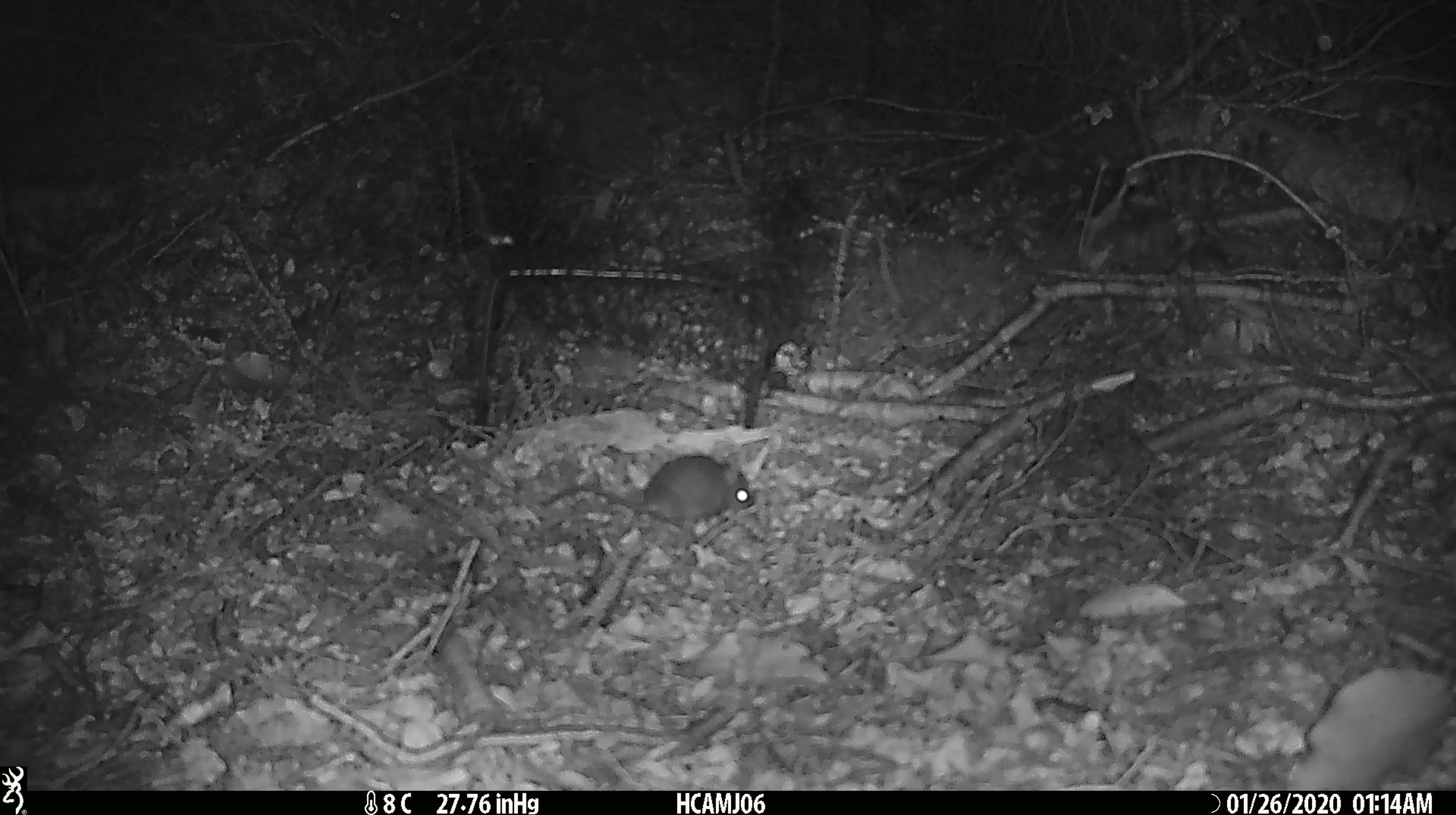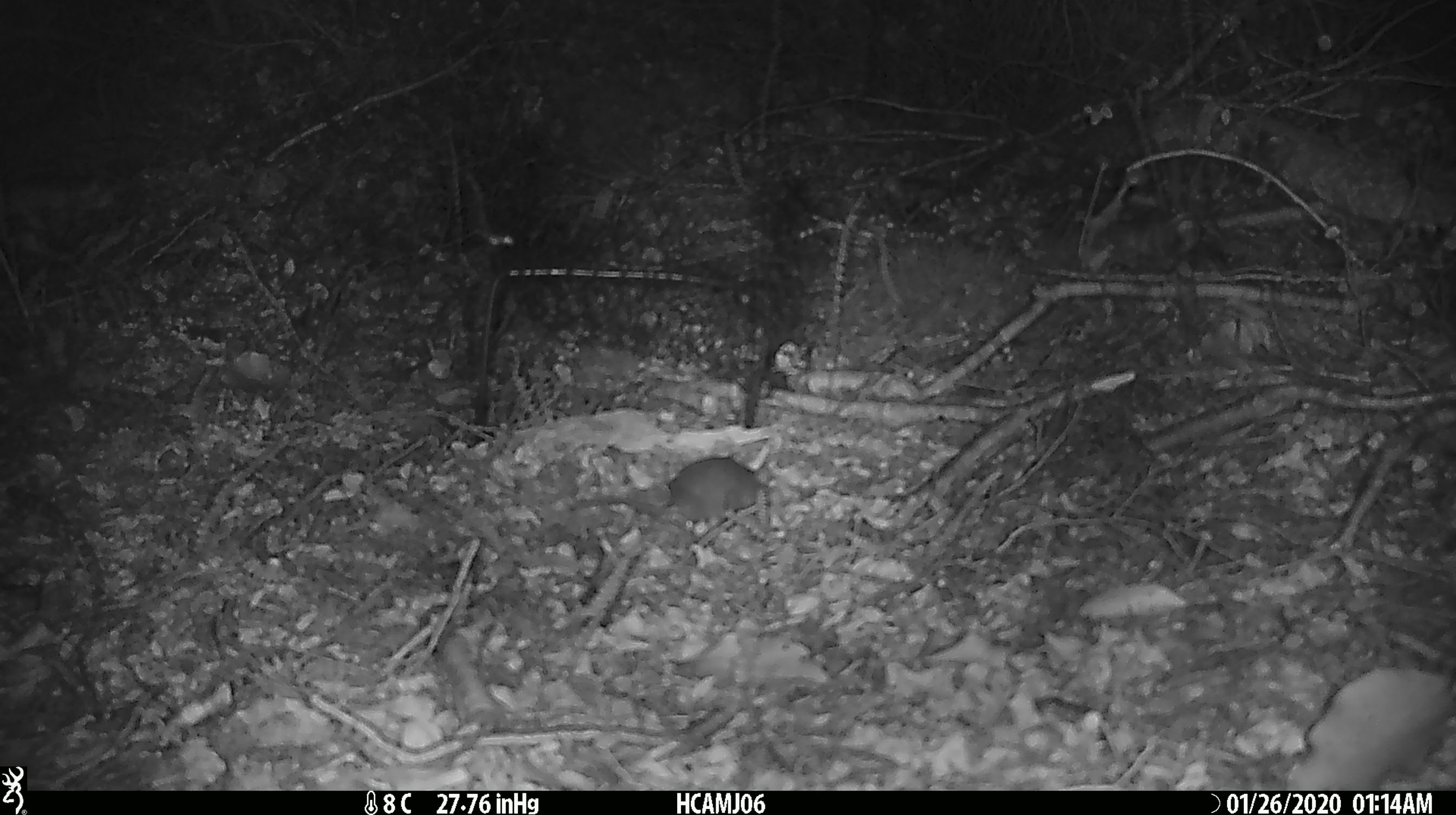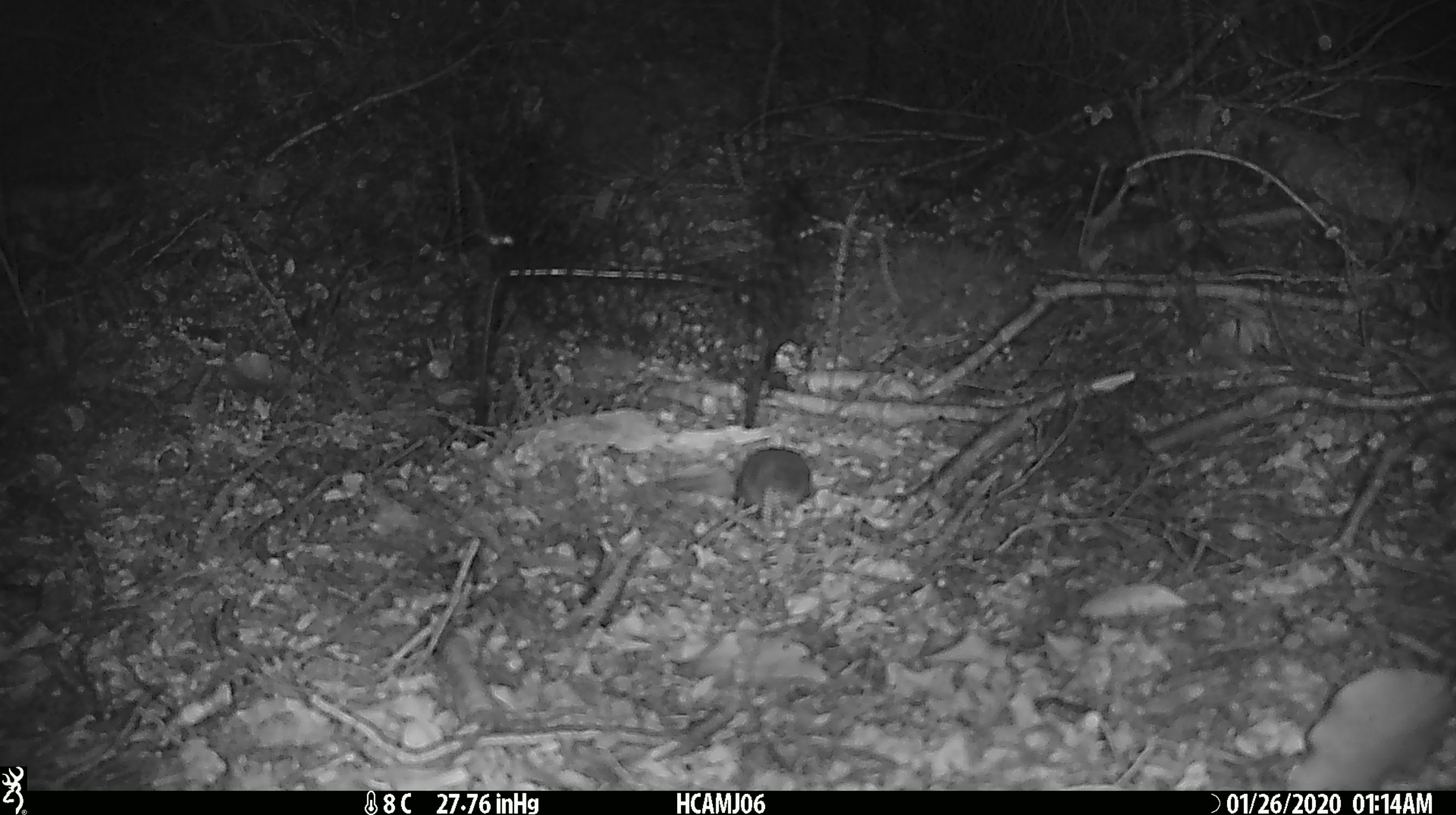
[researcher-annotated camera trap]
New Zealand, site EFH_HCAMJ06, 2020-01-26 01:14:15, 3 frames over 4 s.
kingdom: Animalia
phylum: Chordata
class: Mammalia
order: Rodentia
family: Muridae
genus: Mus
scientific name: Mus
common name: mouse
Mouse (Mus).